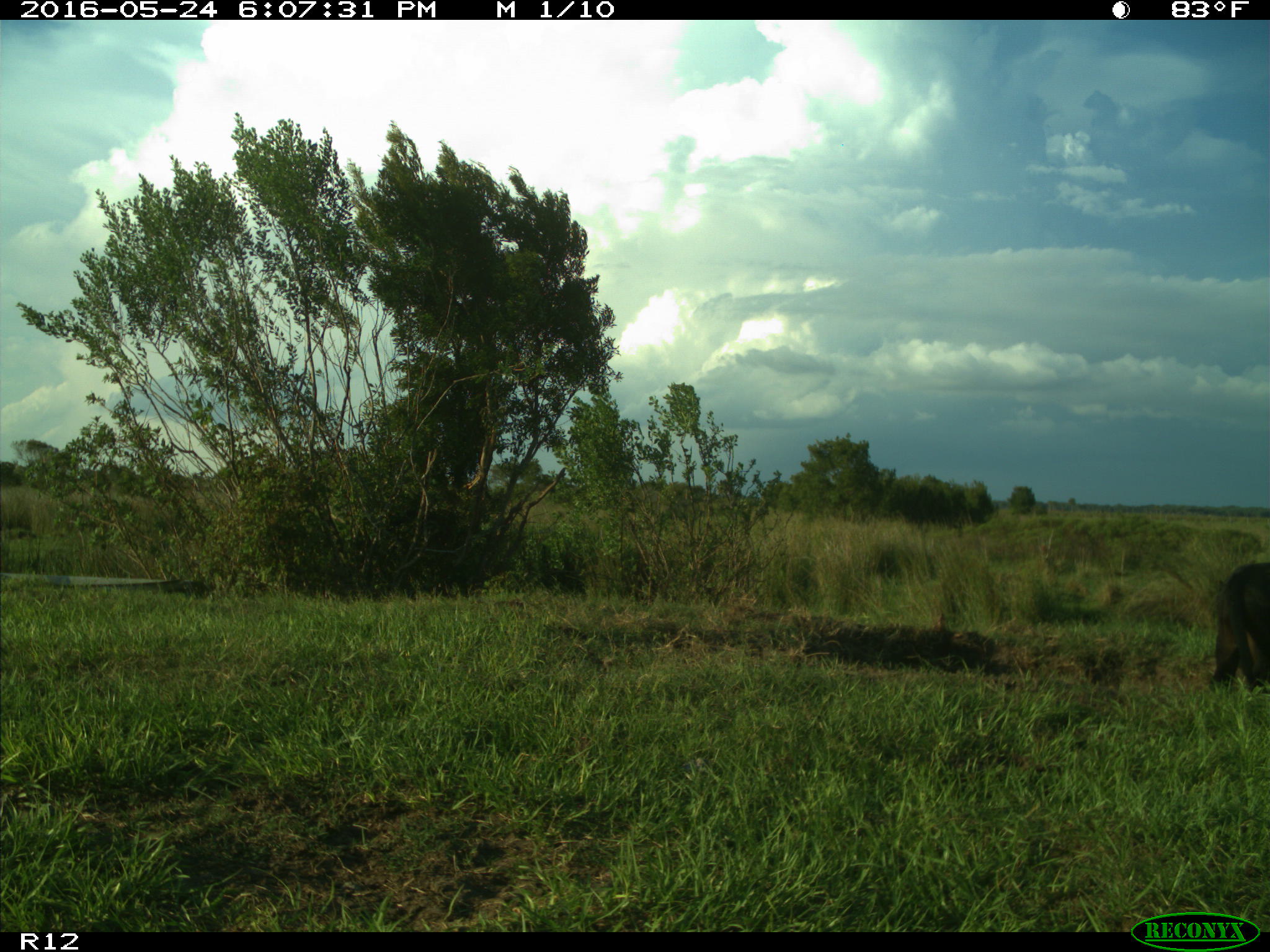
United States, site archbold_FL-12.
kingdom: Animalia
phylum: Chordata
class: Mammalia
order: Artiodactyla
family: Bovidae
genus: Bos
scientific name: Bos taurus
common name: domestic cow